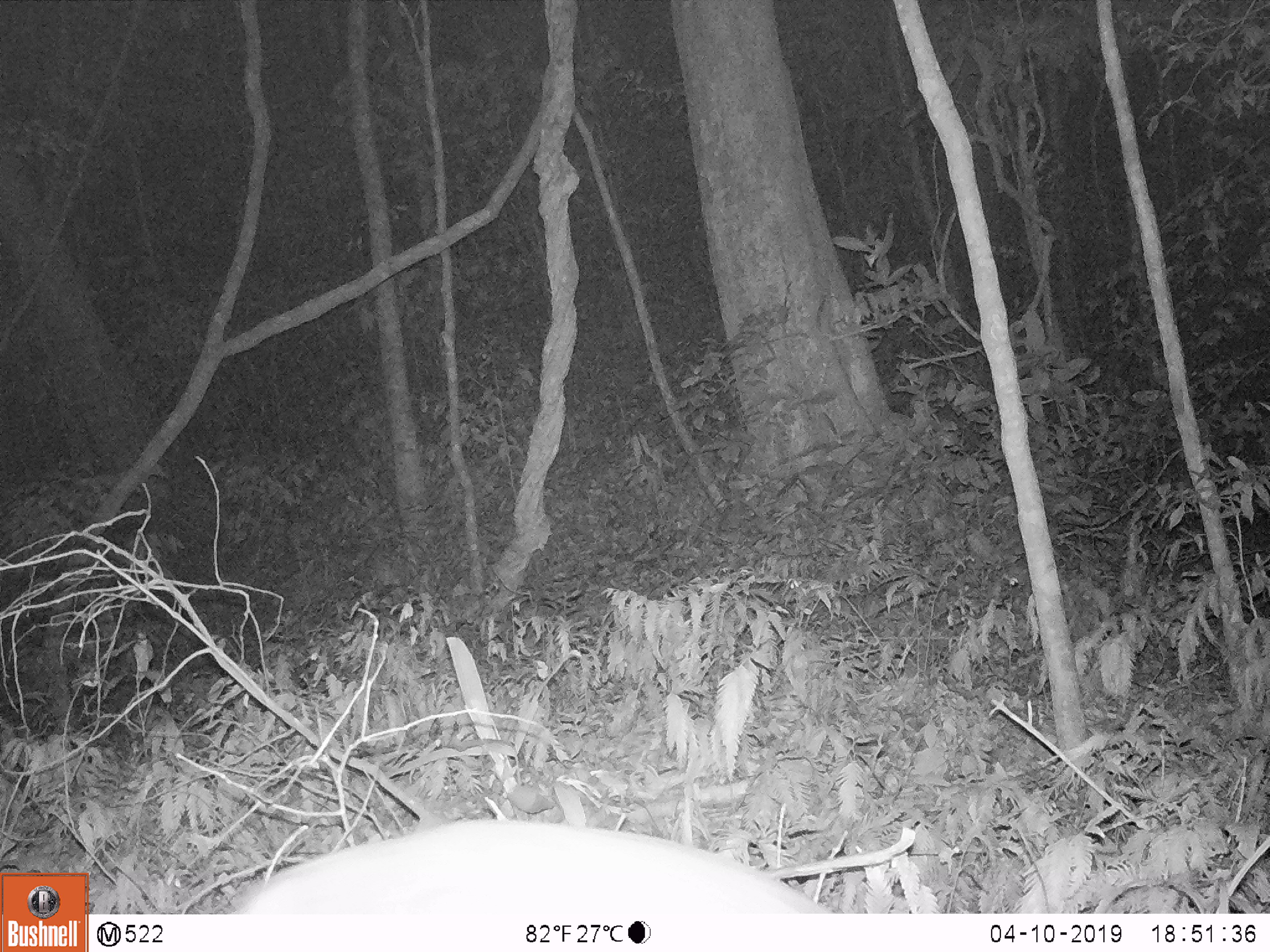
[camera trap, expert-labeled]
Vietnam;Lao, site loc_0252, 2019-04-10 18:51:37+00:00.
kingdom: Animalia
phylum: Chordata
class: Mammalia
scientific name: Laurasiatheria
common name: ungulate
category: unidentified ungulates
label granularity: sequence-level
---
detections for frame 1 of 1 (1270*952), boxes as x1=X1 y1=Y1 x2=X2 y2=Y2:
unidentified ungulates: x1=228 y1=816 x2=820 y2=911